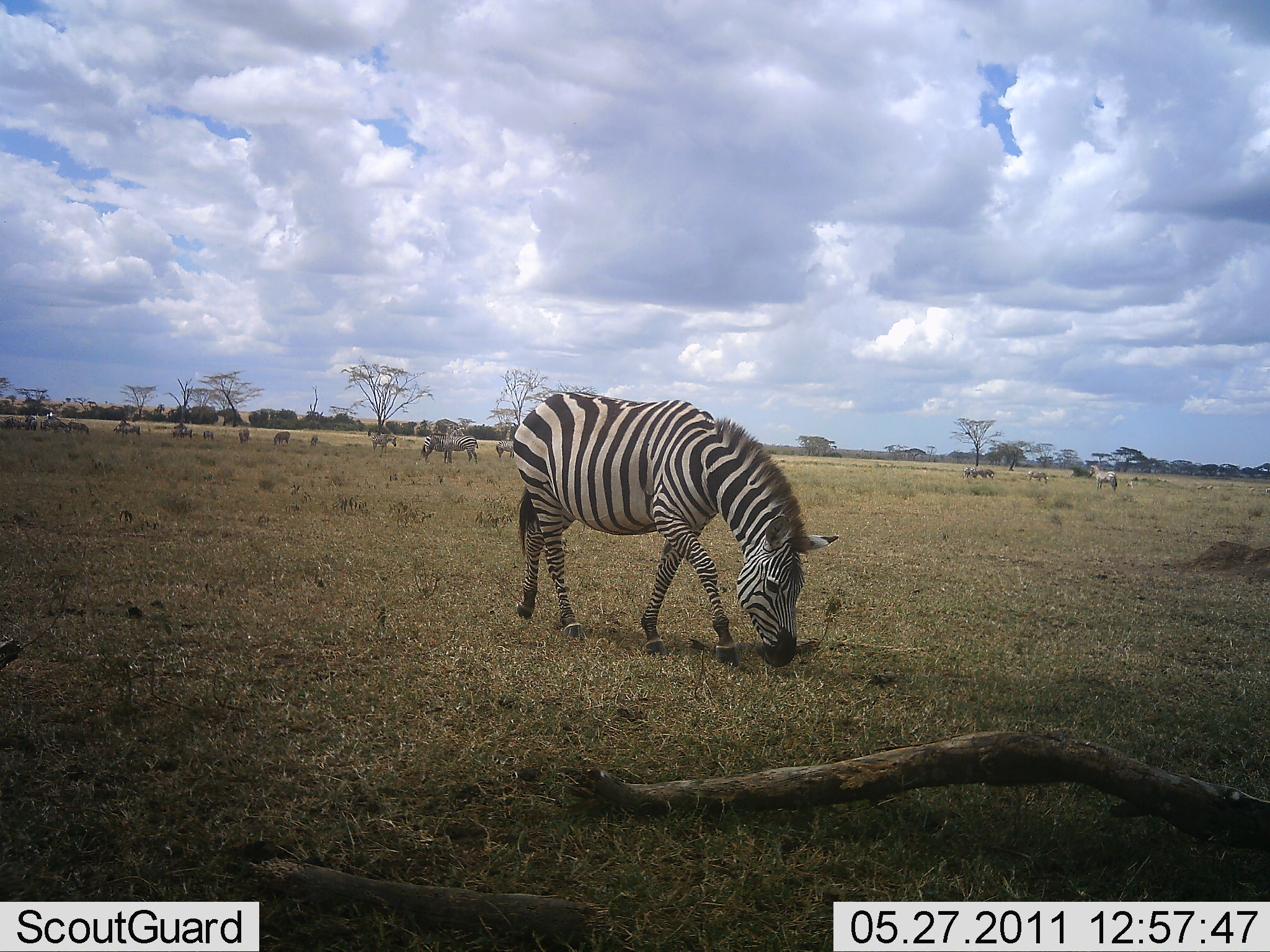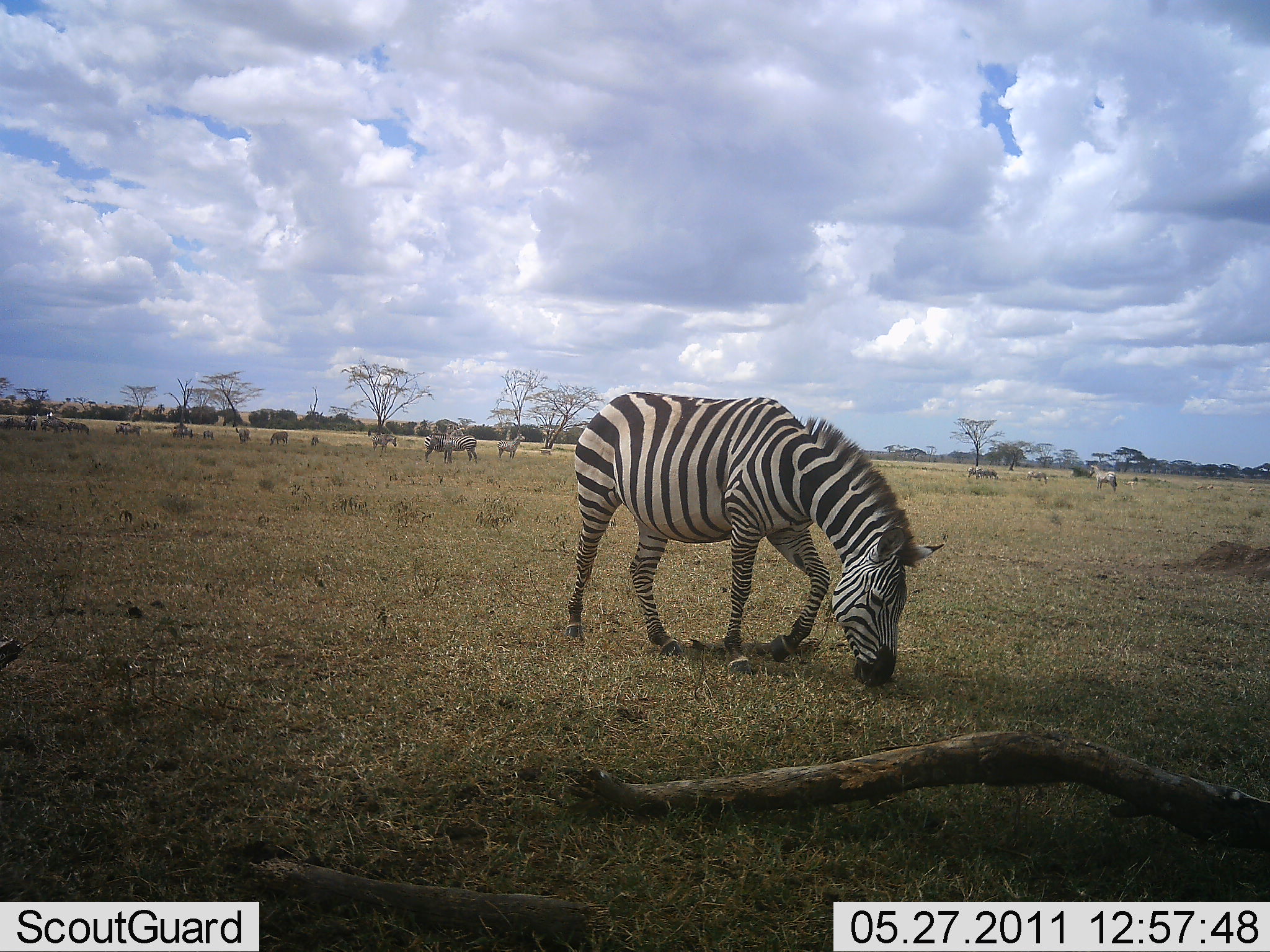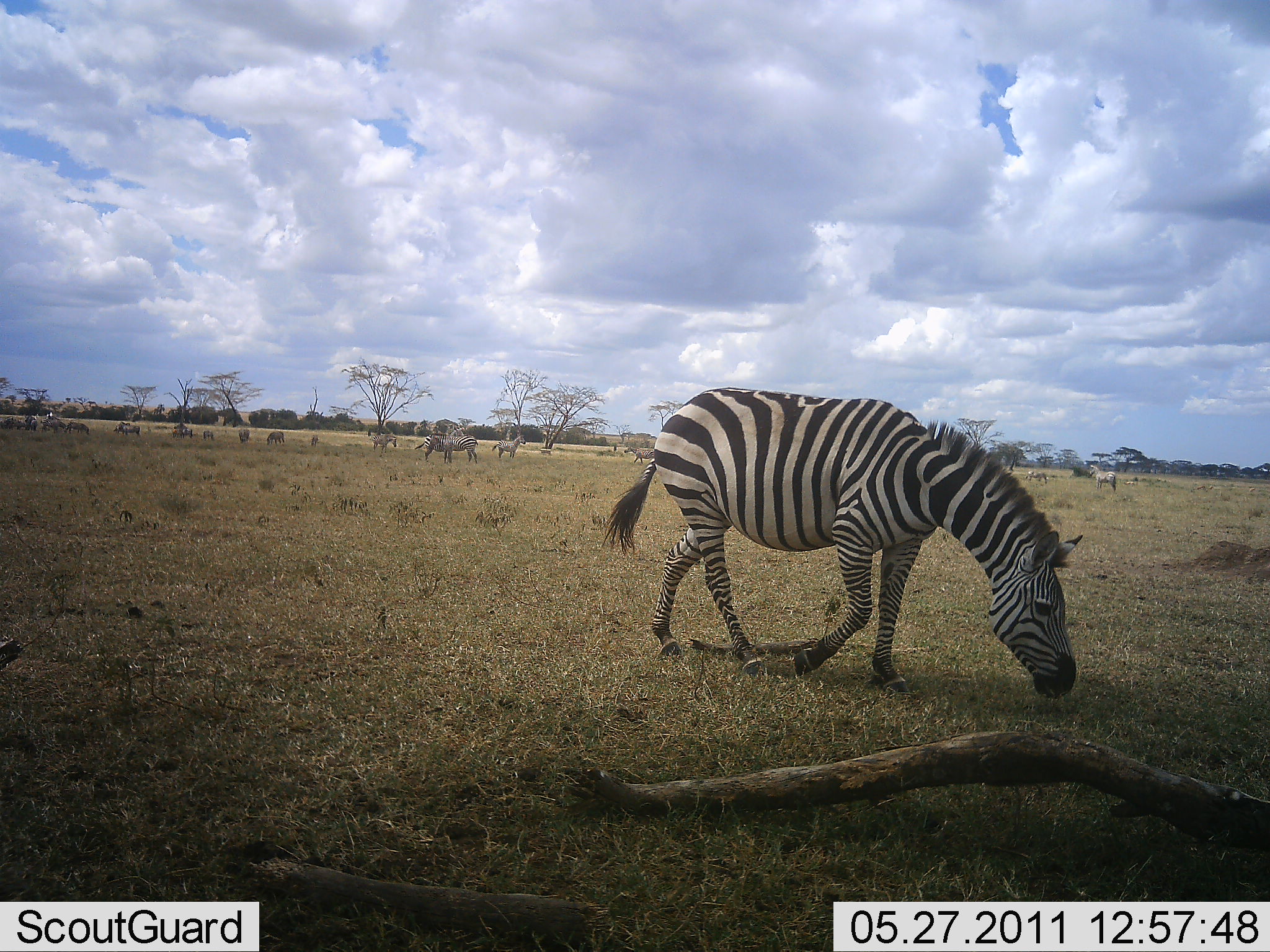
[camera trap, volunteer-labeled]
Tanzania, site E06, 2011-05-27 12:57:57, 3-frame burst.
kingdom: Animalia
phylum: Chordata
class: Mammalia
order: Perissodactyla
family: Equidae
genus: Equus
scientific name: Equus quagga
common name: plains zebra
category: zebra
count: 10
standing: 10%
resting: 0%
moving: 50%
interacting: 0%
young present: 0%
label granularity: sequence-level